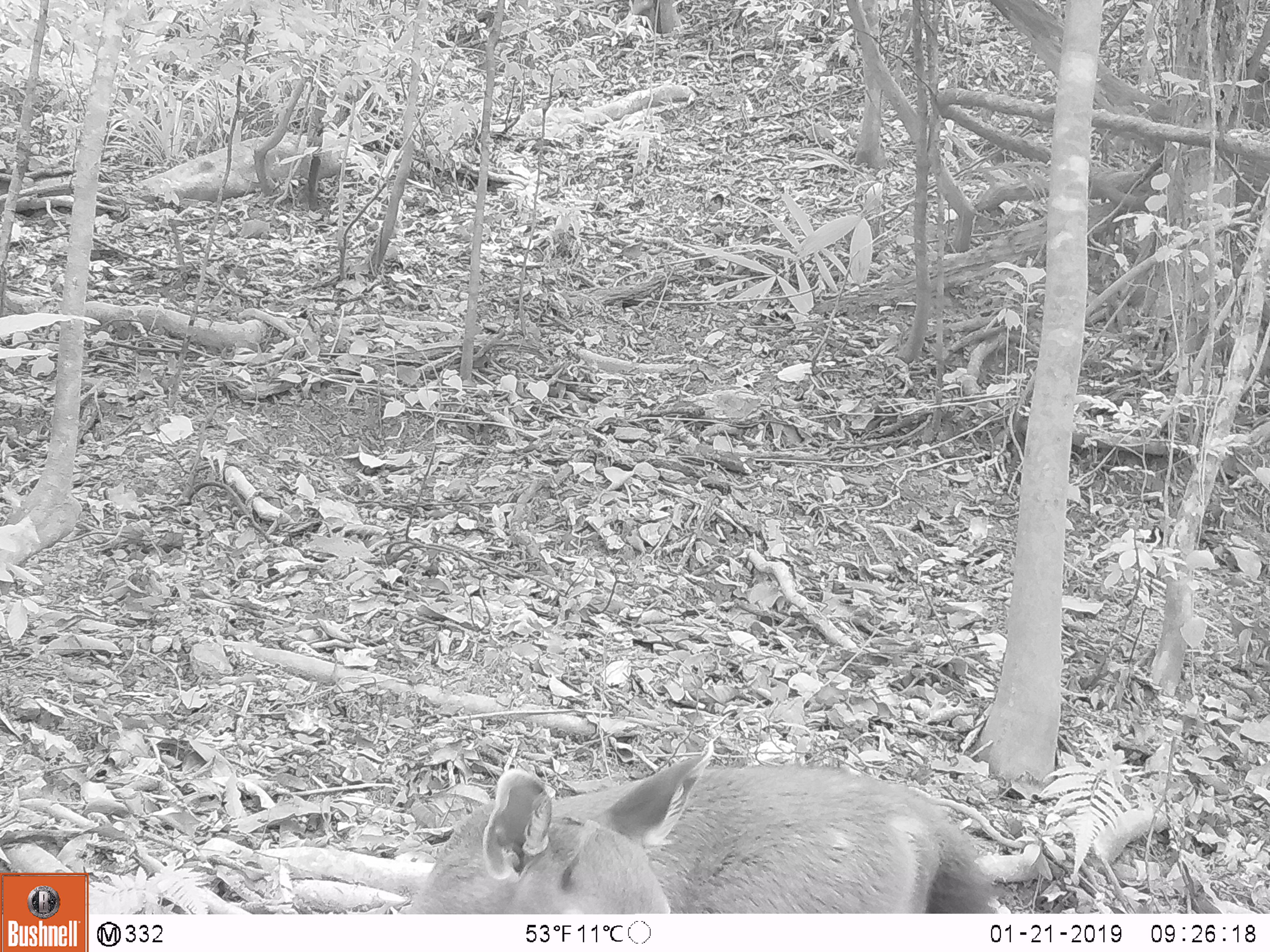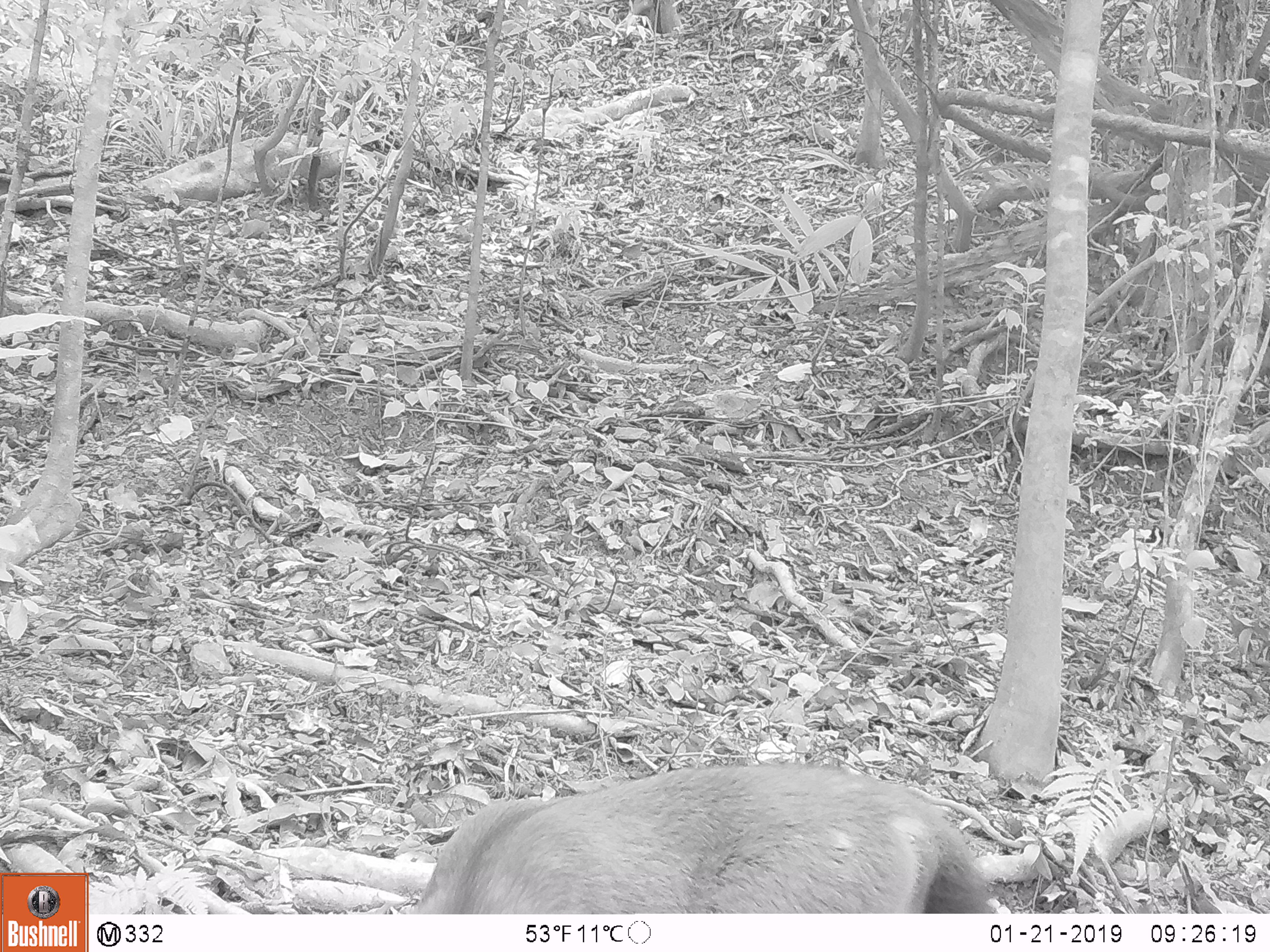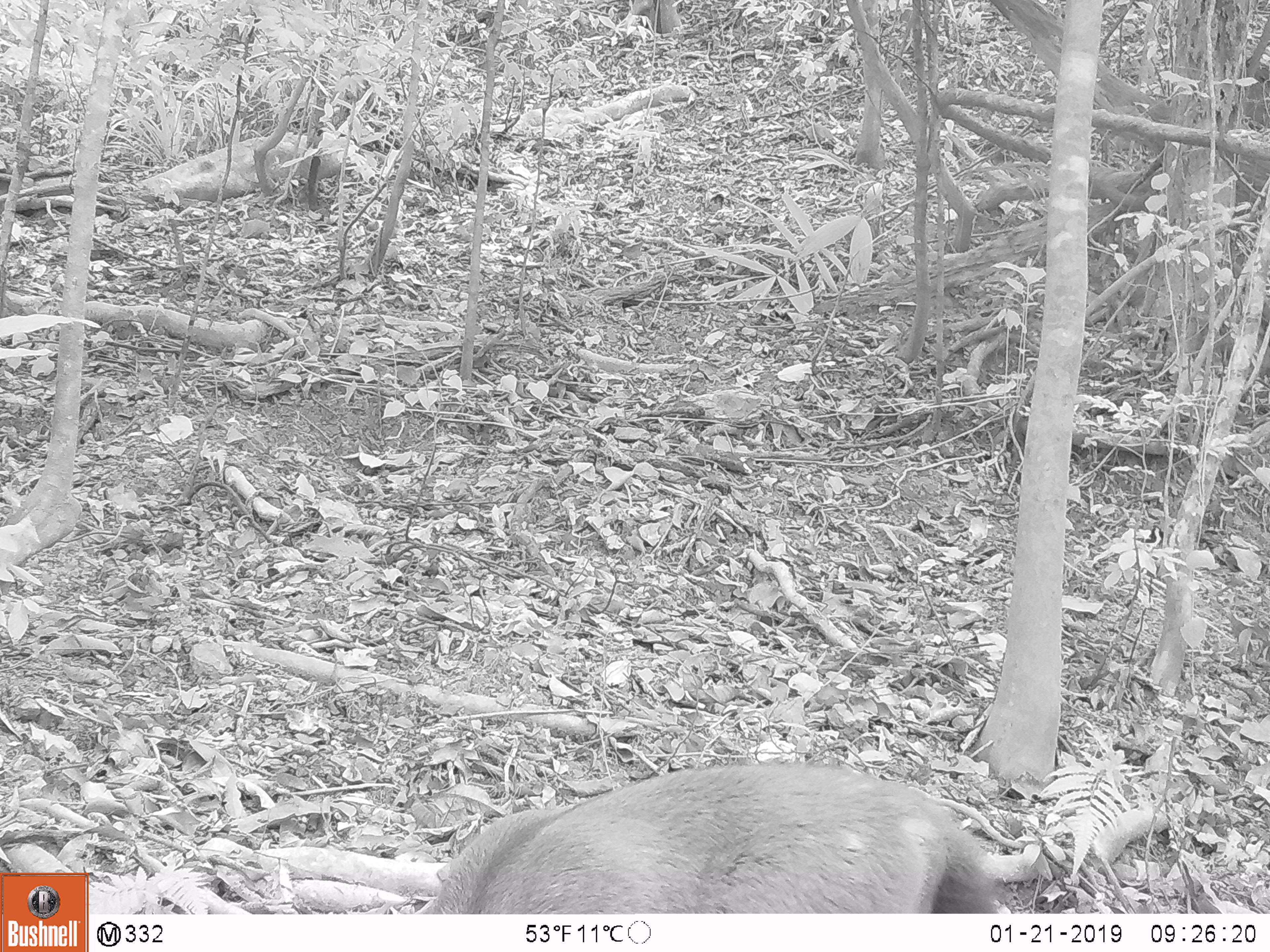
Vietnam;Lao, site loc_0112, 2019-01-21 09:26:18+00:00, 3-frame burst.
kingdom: Animalia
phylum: Chordata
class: Mammalia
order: Artiodactyla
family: Cervidae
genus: Rusa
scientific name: Rusa unicolor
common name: sambar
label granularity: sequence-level